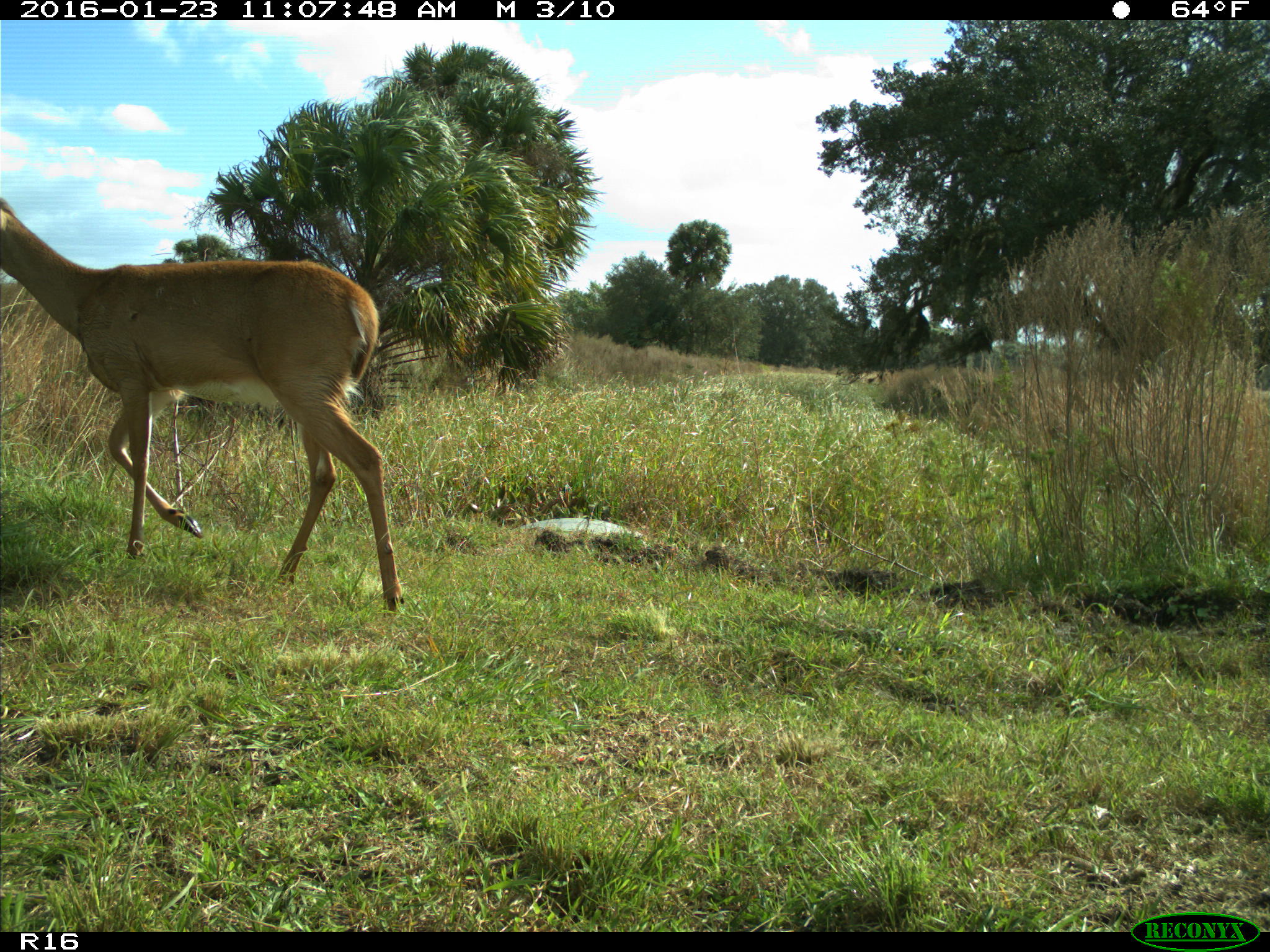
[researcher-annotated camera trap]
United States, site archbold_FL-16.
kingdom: Animalia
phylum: Chordata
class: Mammalia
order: Artiodactyla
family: Cervidae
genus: Odocoileus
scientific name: Odocoileus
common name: deer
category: unidentified deer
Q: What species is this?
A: Unidentified deer (deer) (Odocoileus).